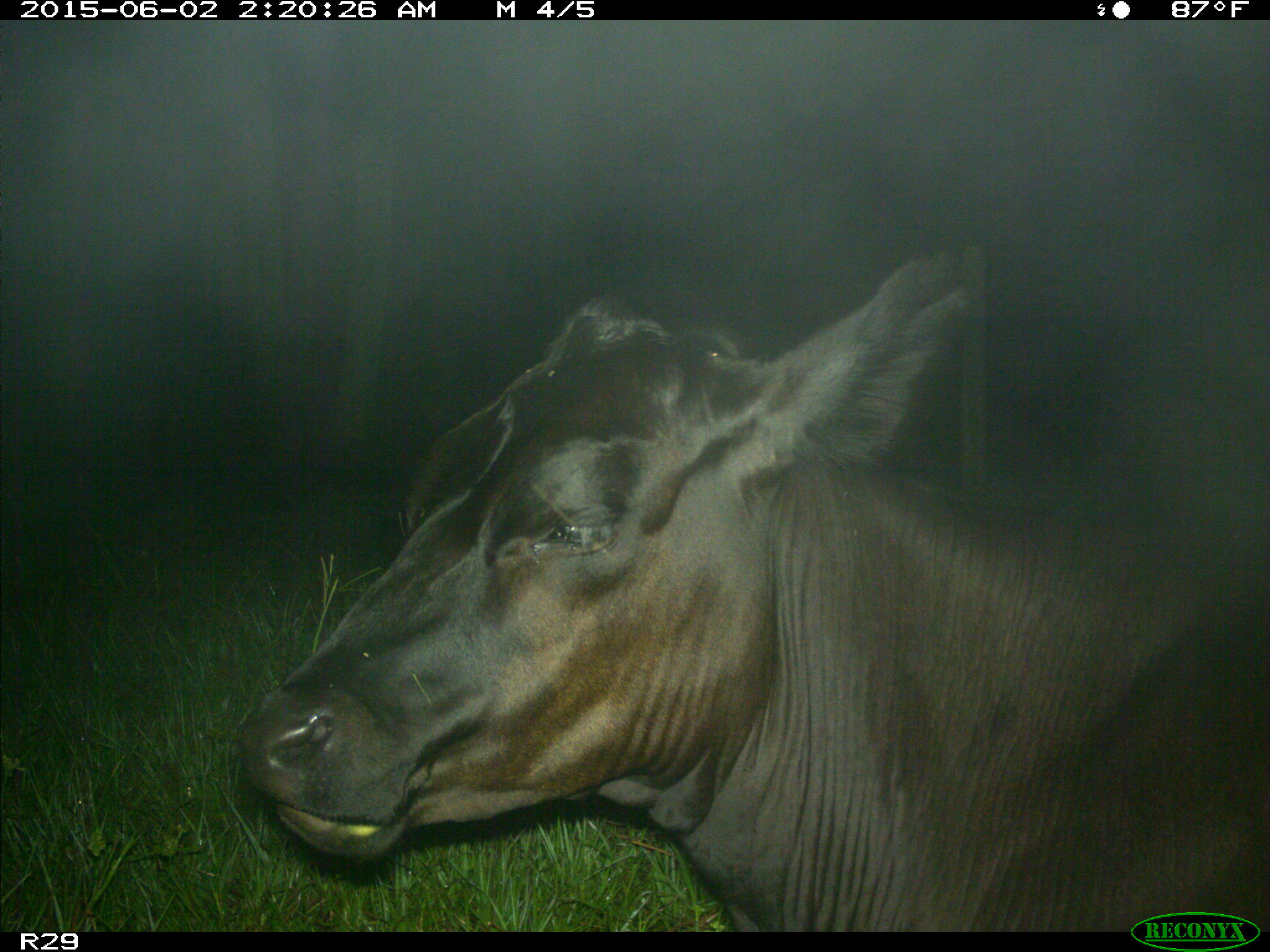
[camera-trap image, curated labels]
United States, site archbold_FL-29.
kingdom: Animalia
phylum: Chordata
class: Mammalia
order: Artiodactyla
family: Bovidae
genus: Bos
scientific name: Bos taurus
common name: domestic cow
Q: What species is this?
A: Bos taurus (domestic cow).